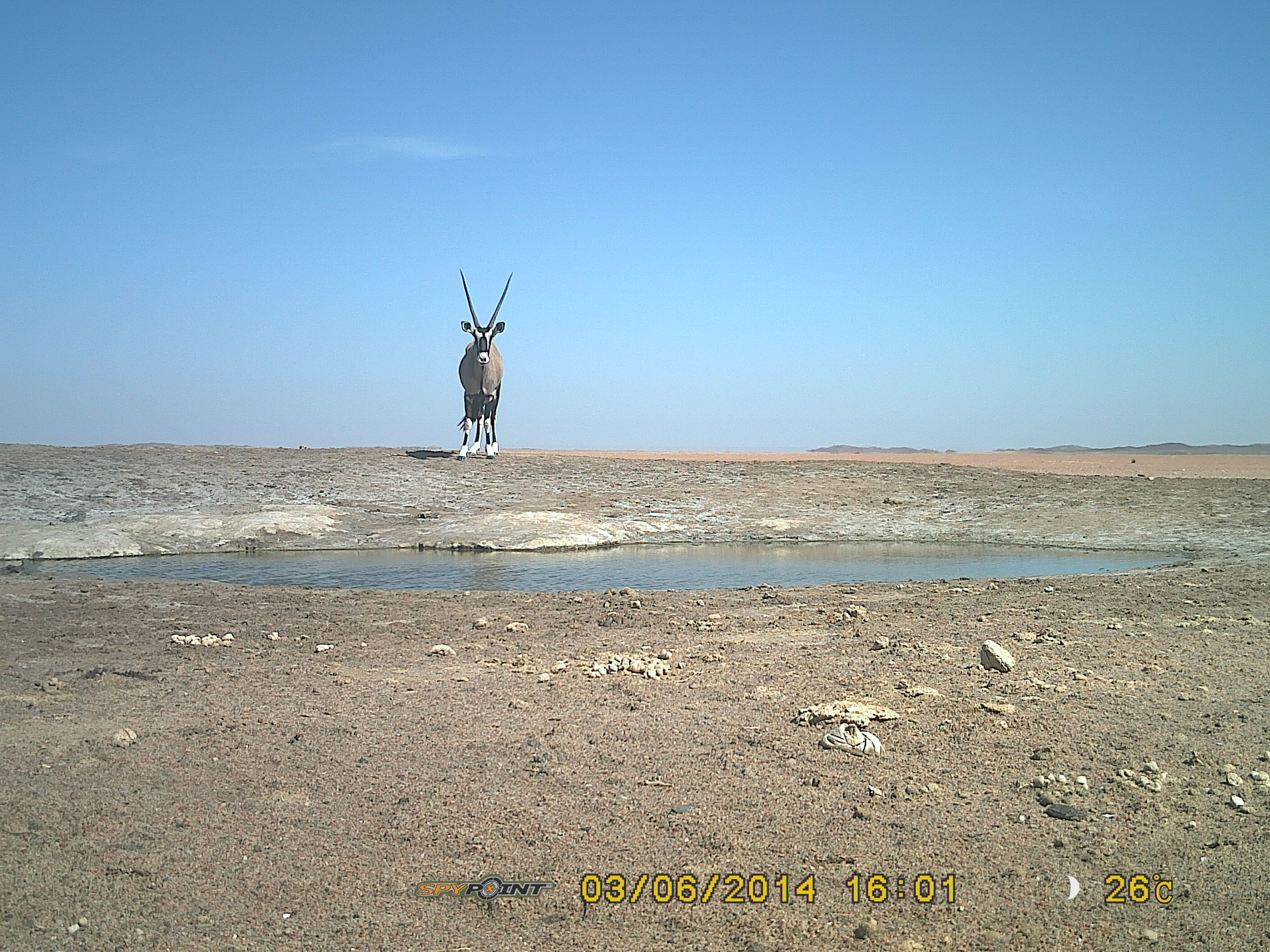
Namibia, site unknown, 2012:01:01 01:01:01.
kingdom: Animalia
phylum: Chordata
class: Mammalia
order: Artiodactyla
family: Bovidae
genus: Oryx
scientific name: Oryx gazella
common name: gemsbok